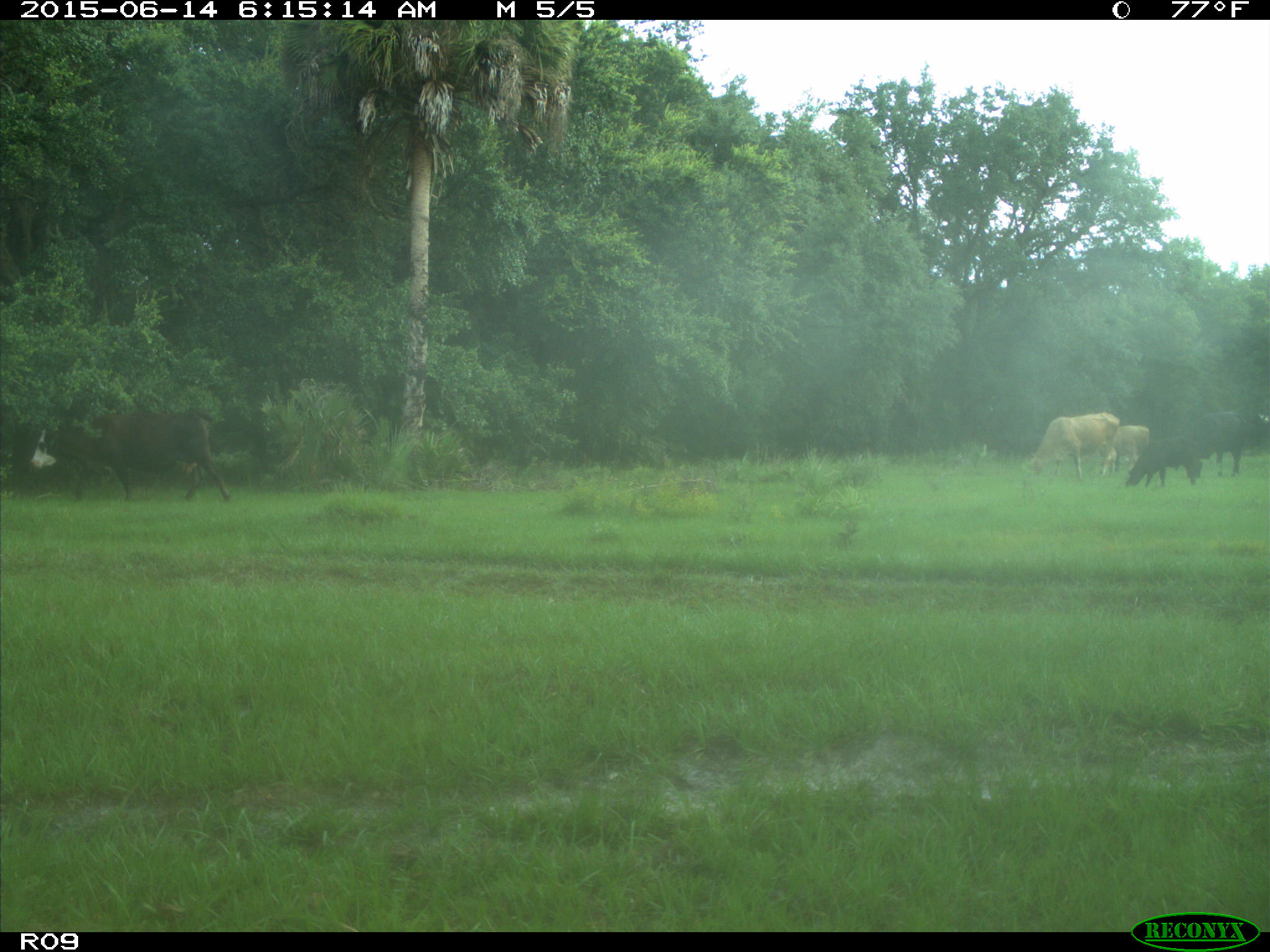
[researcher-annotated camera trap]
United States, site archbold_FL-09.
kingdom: Animalia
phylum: Chordata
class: Mammalia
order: Artiodactyla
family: Bovidae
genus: Bos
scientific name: Bos taurus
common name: domestic cow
Bos taurus (domestic cow).